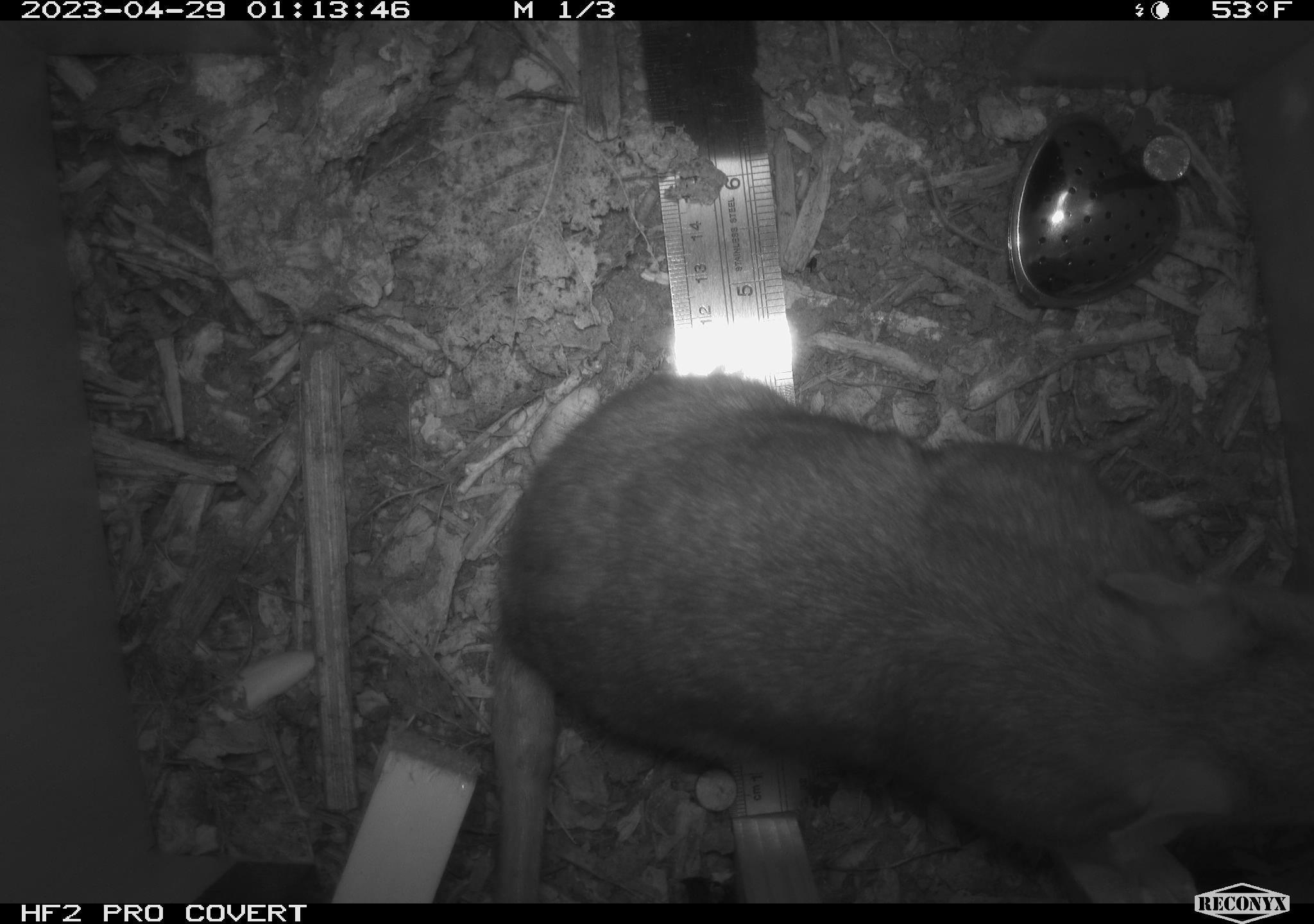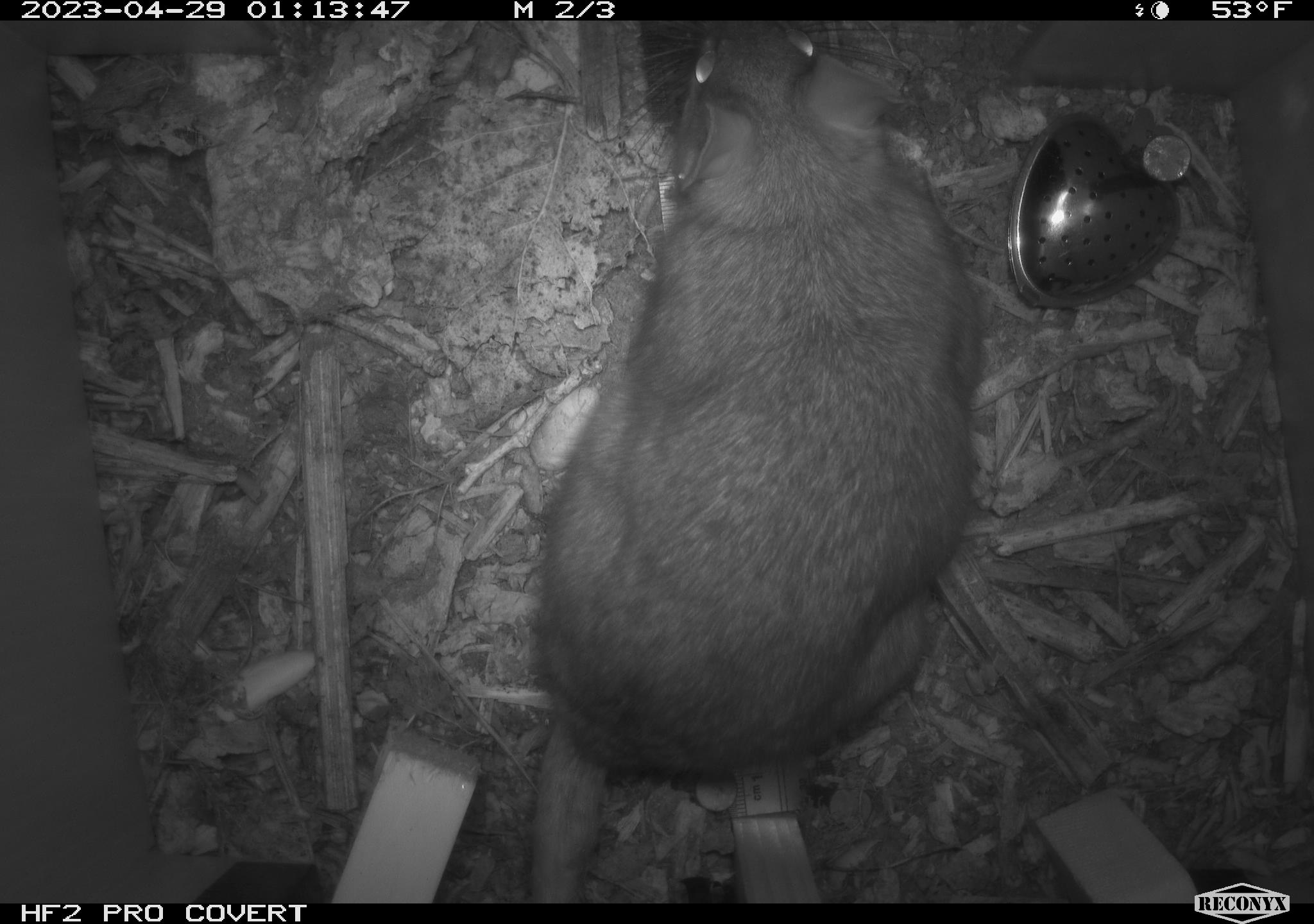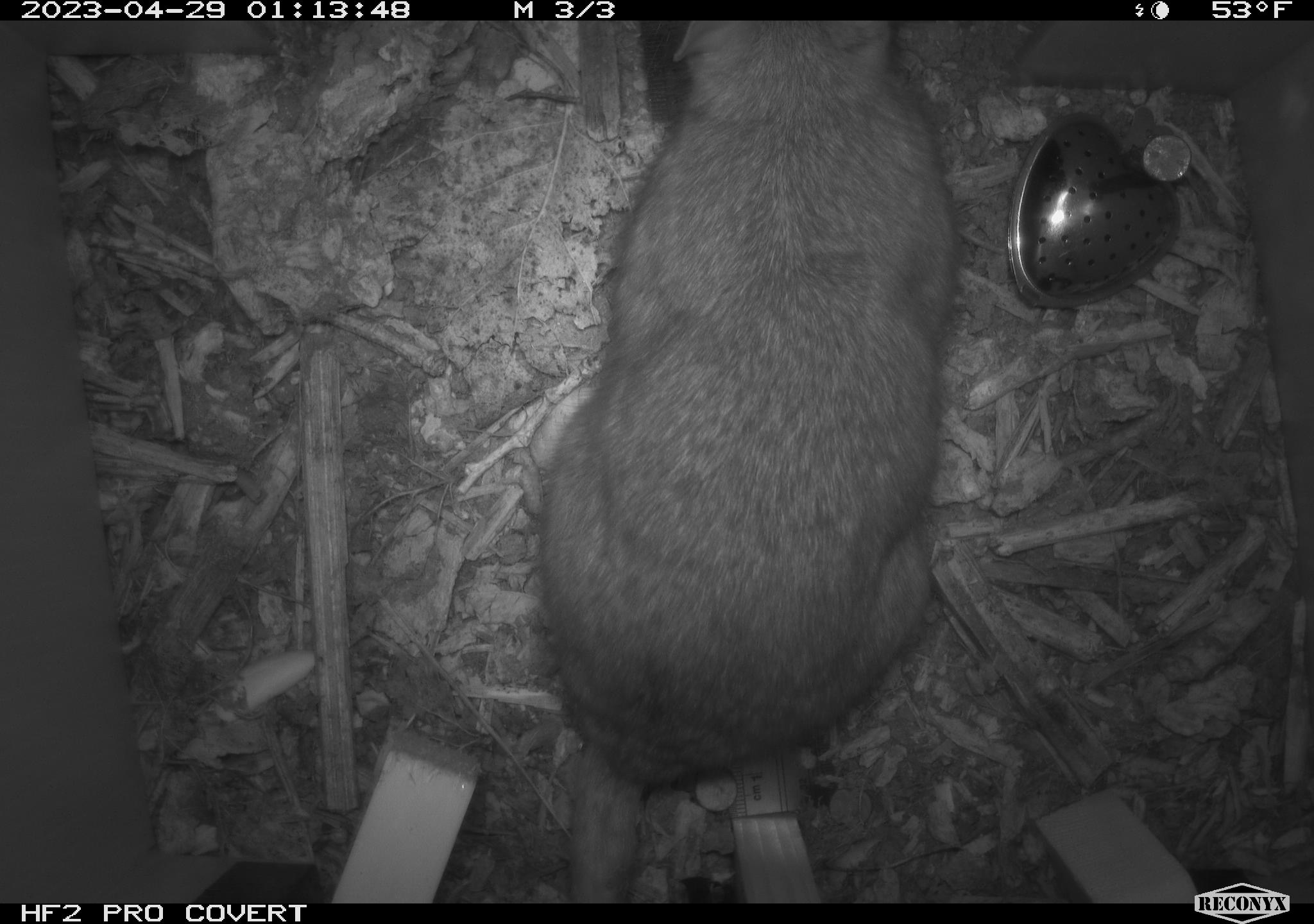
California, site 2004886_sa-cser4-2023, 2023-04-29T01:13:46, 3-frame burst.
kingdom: Animalia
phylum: Chordata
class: Mammalia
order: Rodentia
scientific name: Rodentia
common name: woodrat or rat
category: woodrat or rat species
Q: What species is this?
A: Woodrat or rat species (woodrat or rat) (Rodentia).